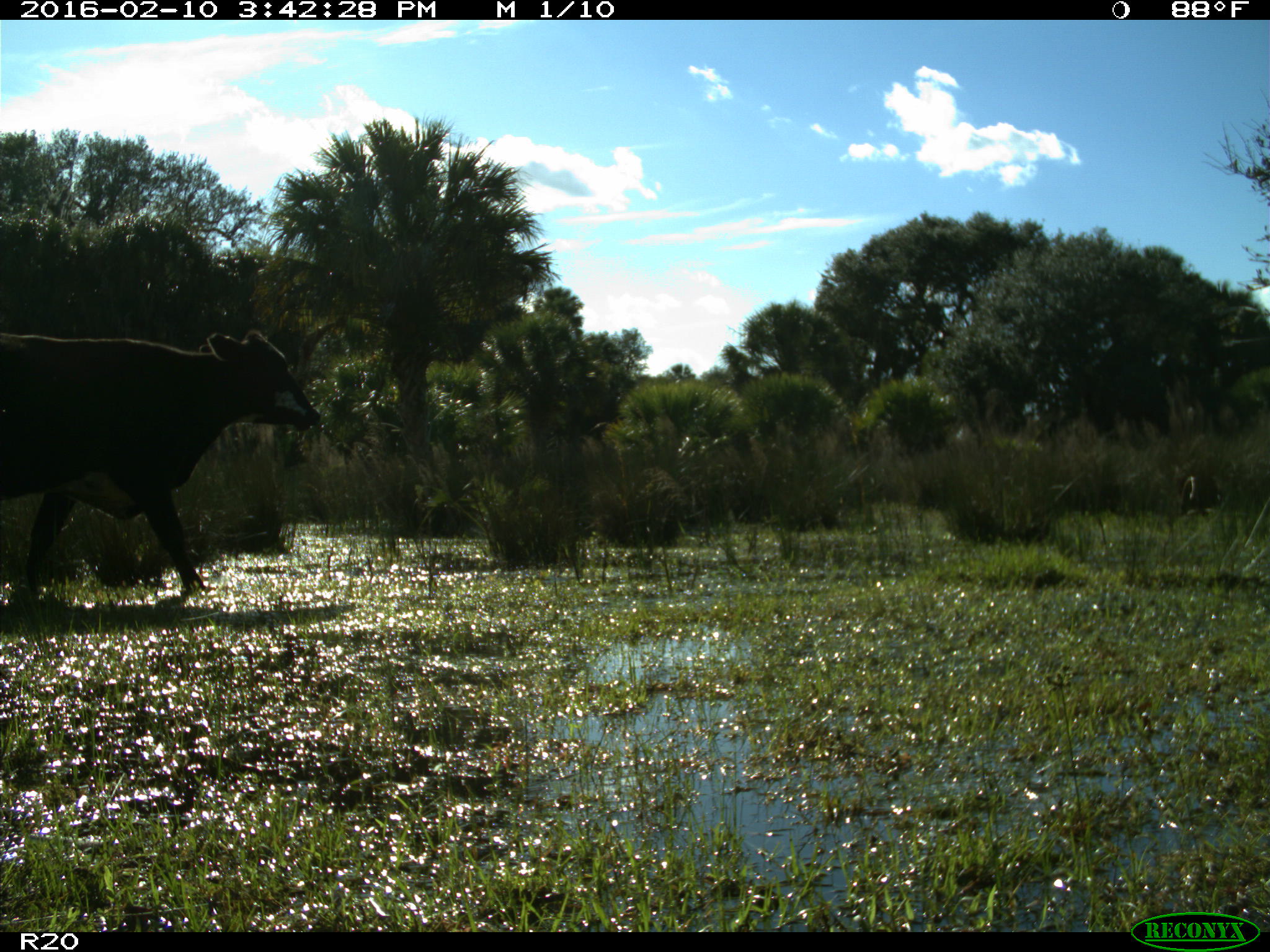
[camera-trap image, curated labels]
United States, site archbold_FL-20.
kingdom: Animalia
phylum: Chordata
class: Mammalia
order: Artiodactyla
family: Bovidae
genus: Bos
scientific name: Bos taurus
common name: domestic cow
Bos taurus (domestic cow).